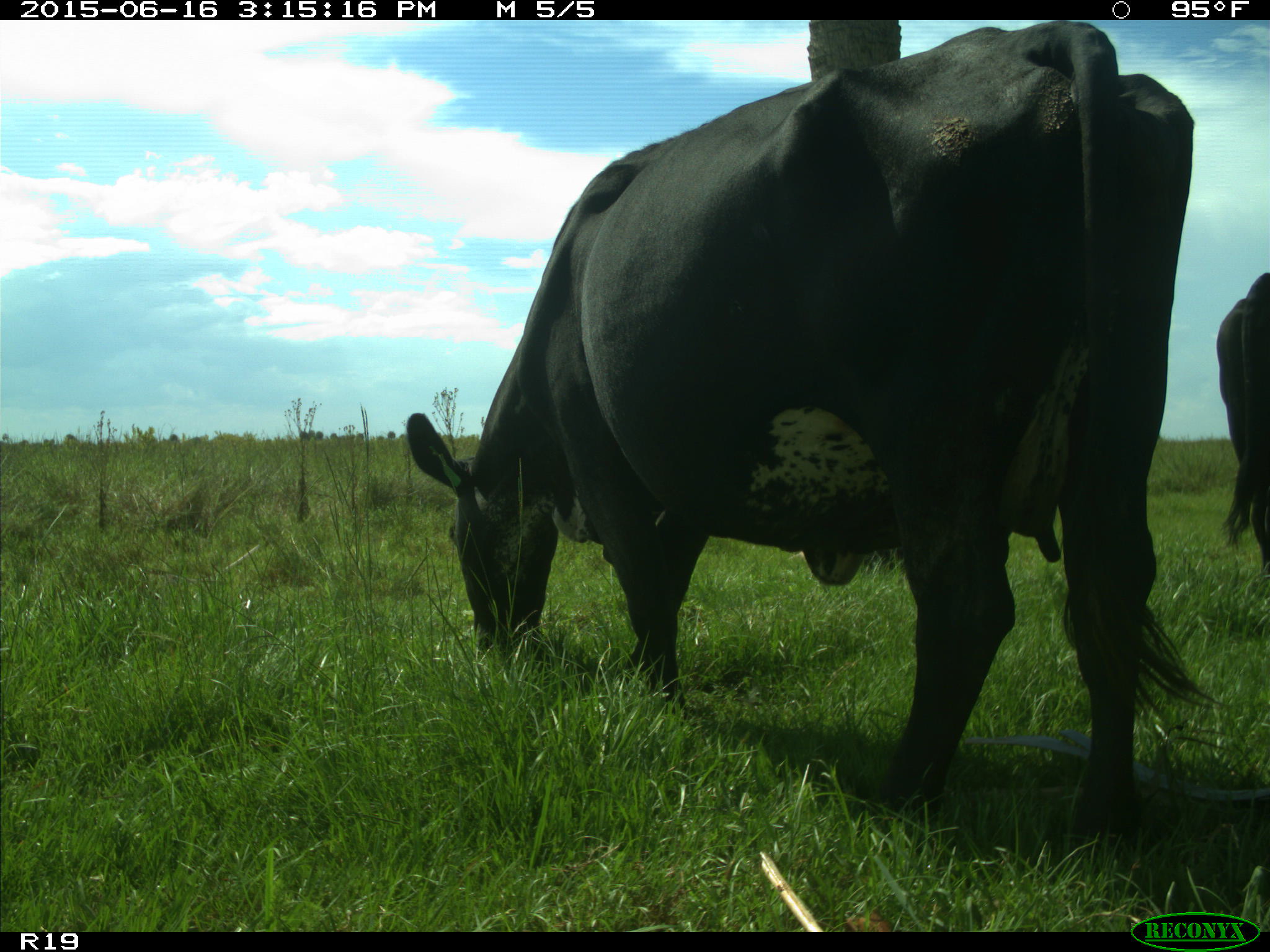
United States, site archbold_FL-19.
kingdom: Animalia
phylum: Chordata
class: Mammalia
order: Artiodactyla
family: Bovidae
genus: Bos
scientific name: Bos taurus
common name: domestic cow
Bos taurus (domestic cow).